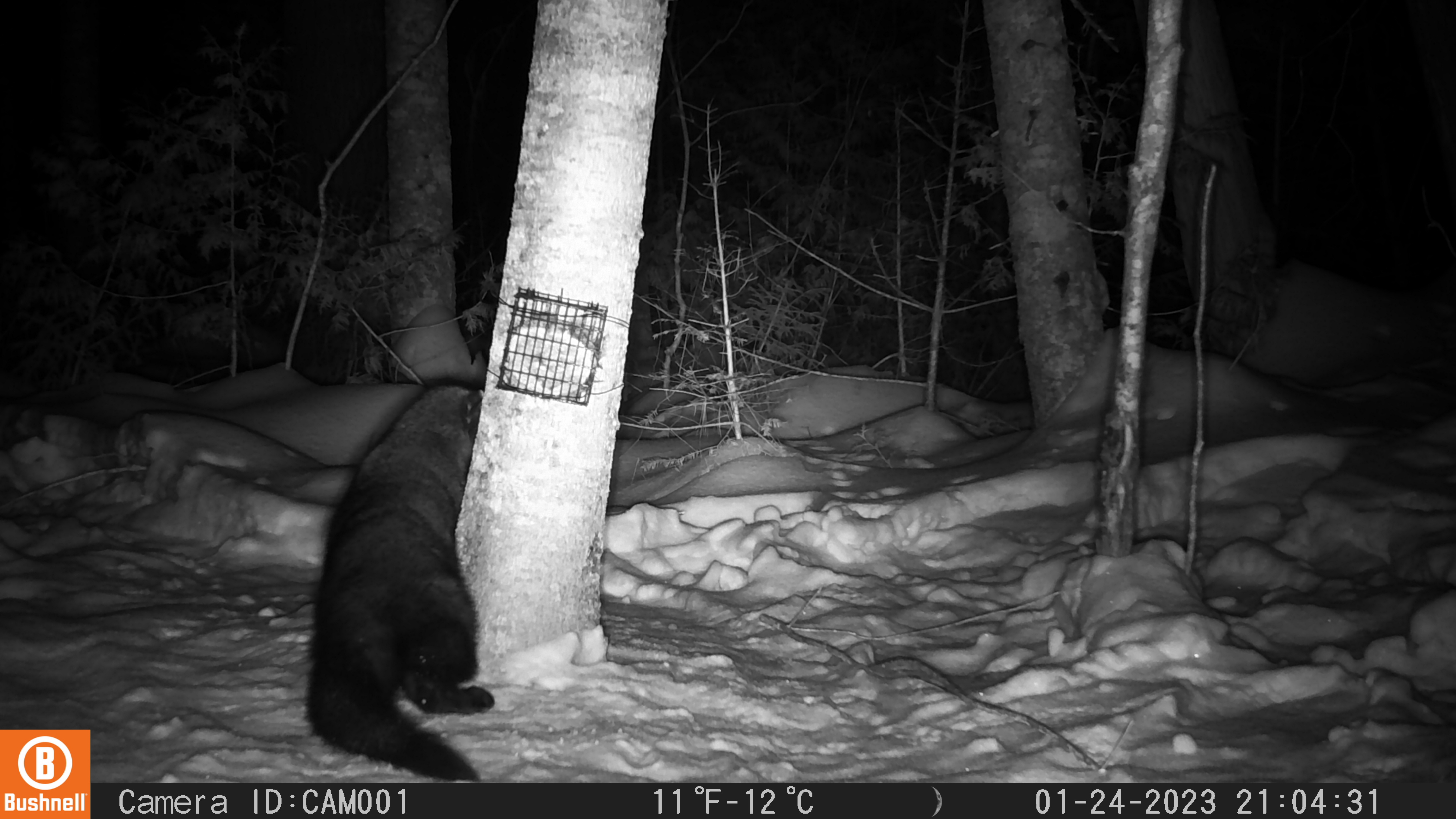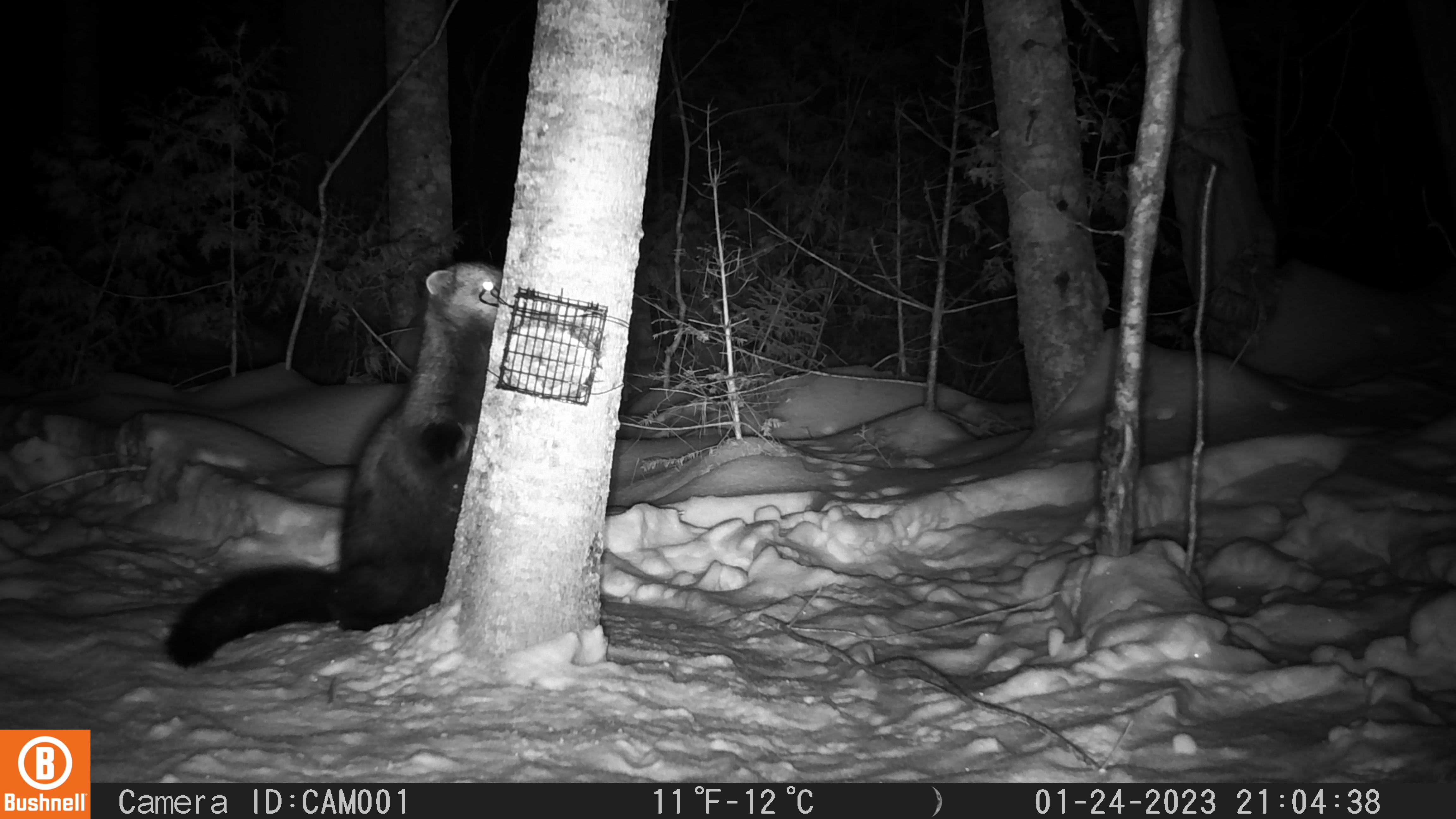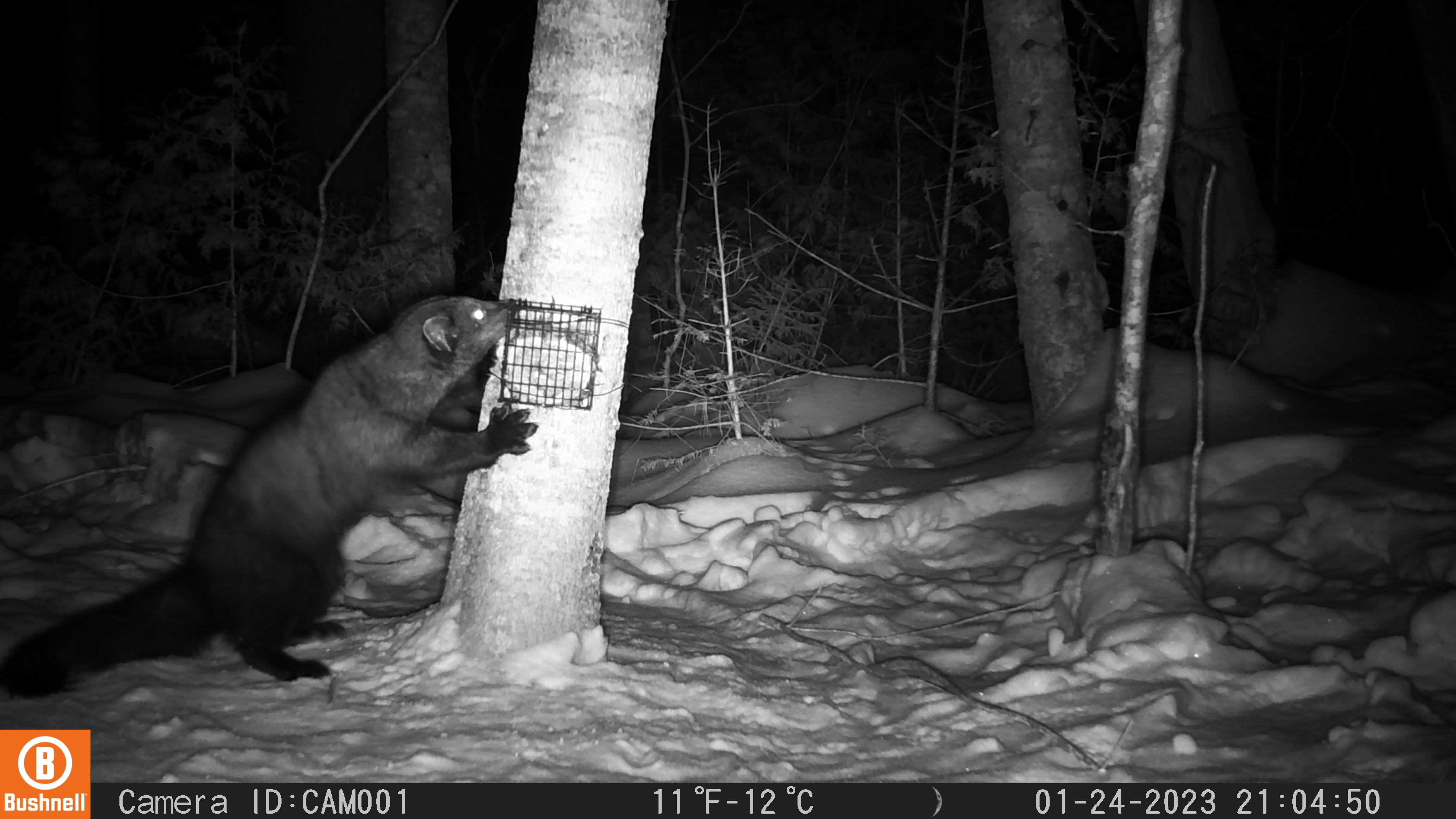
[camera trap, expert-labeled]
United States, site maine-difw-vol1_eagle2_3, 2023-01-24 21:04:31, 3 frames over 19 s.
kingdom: Animalia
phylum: Chordata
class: Mammalia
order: Carnivora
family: Mustelidae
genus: Pekania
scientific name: Pekania pennanti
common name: fisher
Fisher (Pekania pennanti).